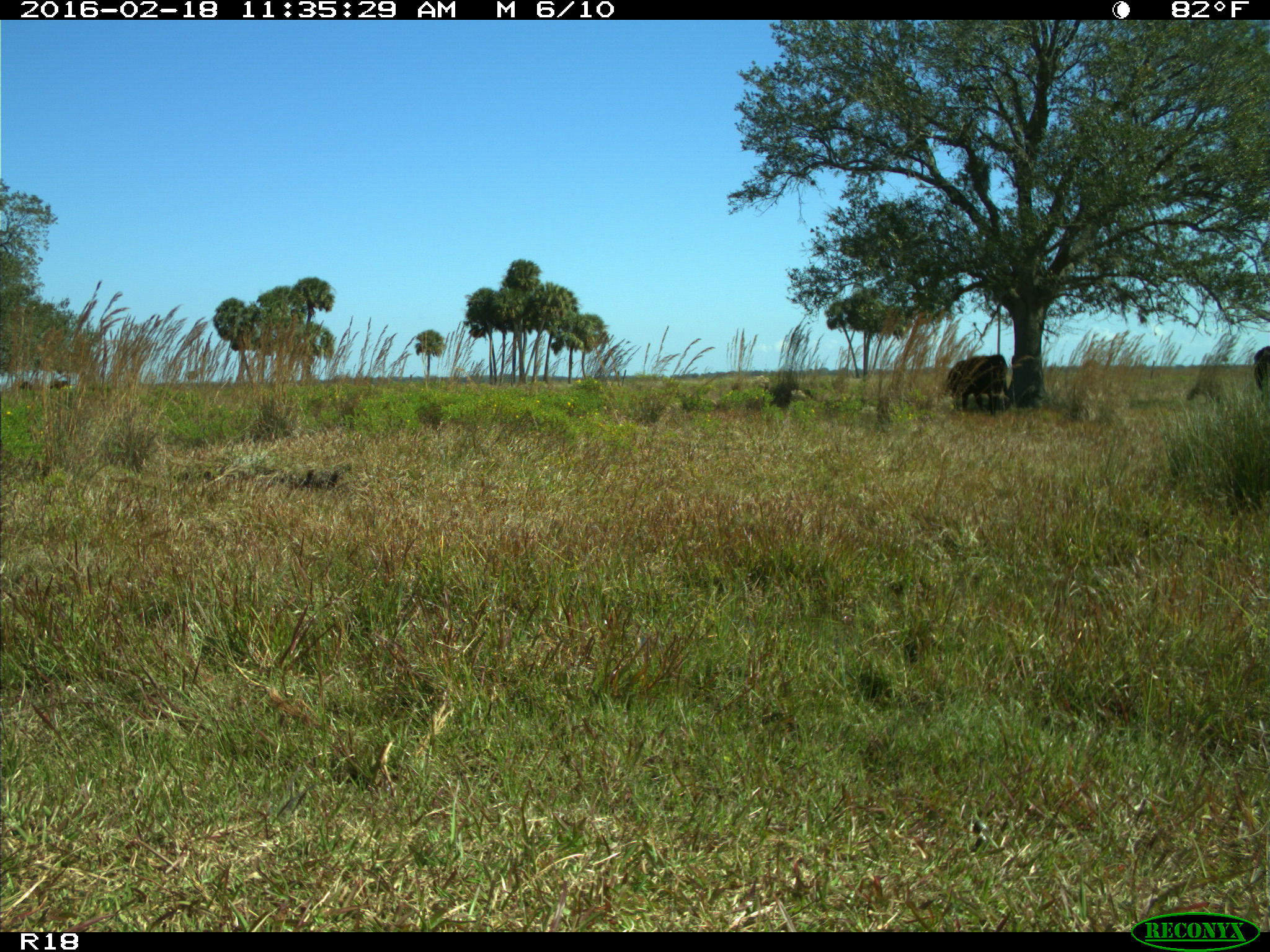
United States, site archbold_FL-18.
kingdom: Animalia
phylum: Chordata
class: Mammalia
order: Artiodactyla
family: Bovidae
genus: Bos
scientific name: Bos taurus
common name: domestic cow